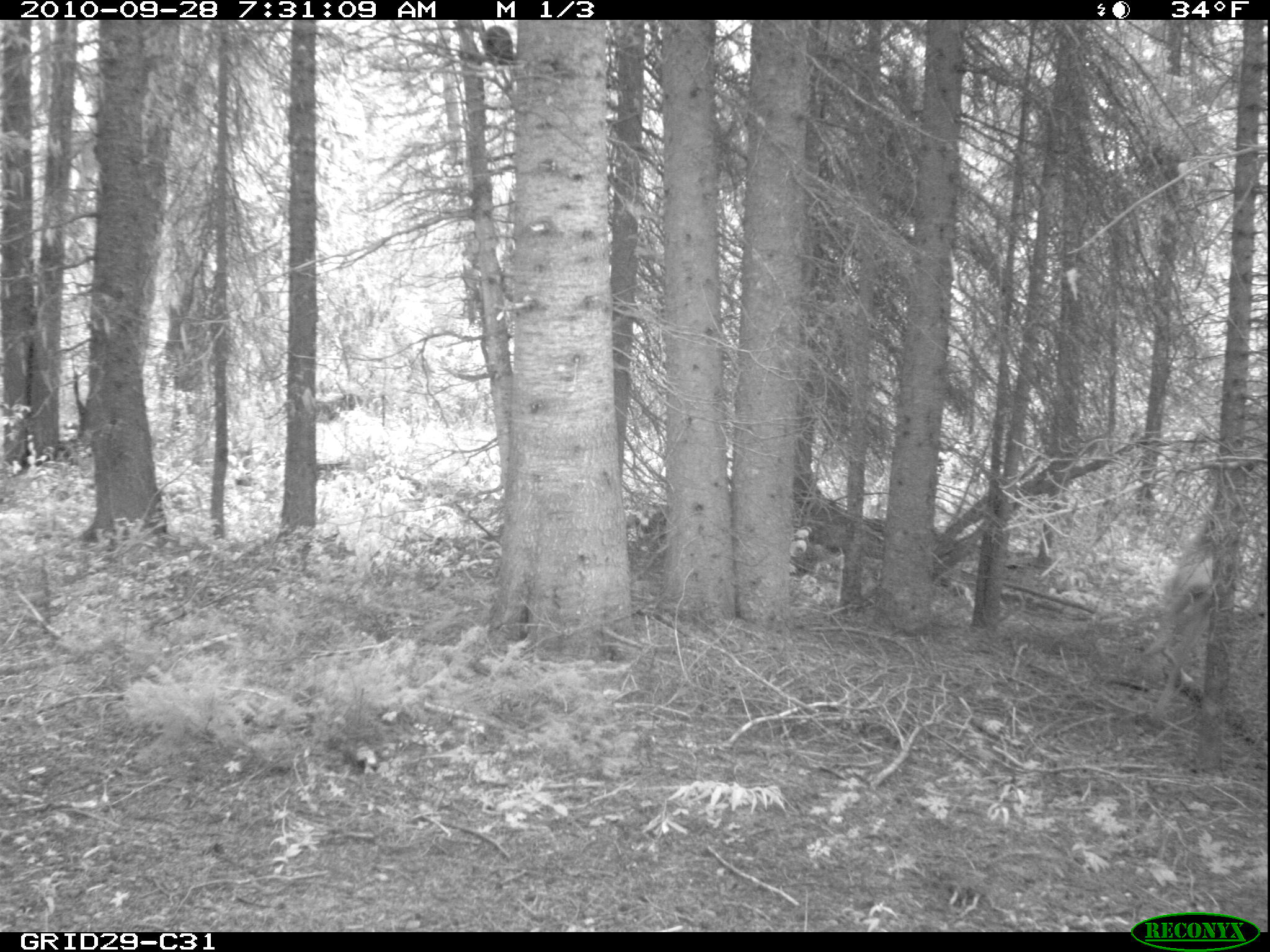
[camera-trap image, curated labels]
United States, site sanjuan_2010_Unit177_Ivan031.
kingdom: Animalia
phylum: Chordata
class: Mammalia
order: Carnivora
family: Mustelidae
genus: Martes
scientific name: Martes americana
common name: american marten